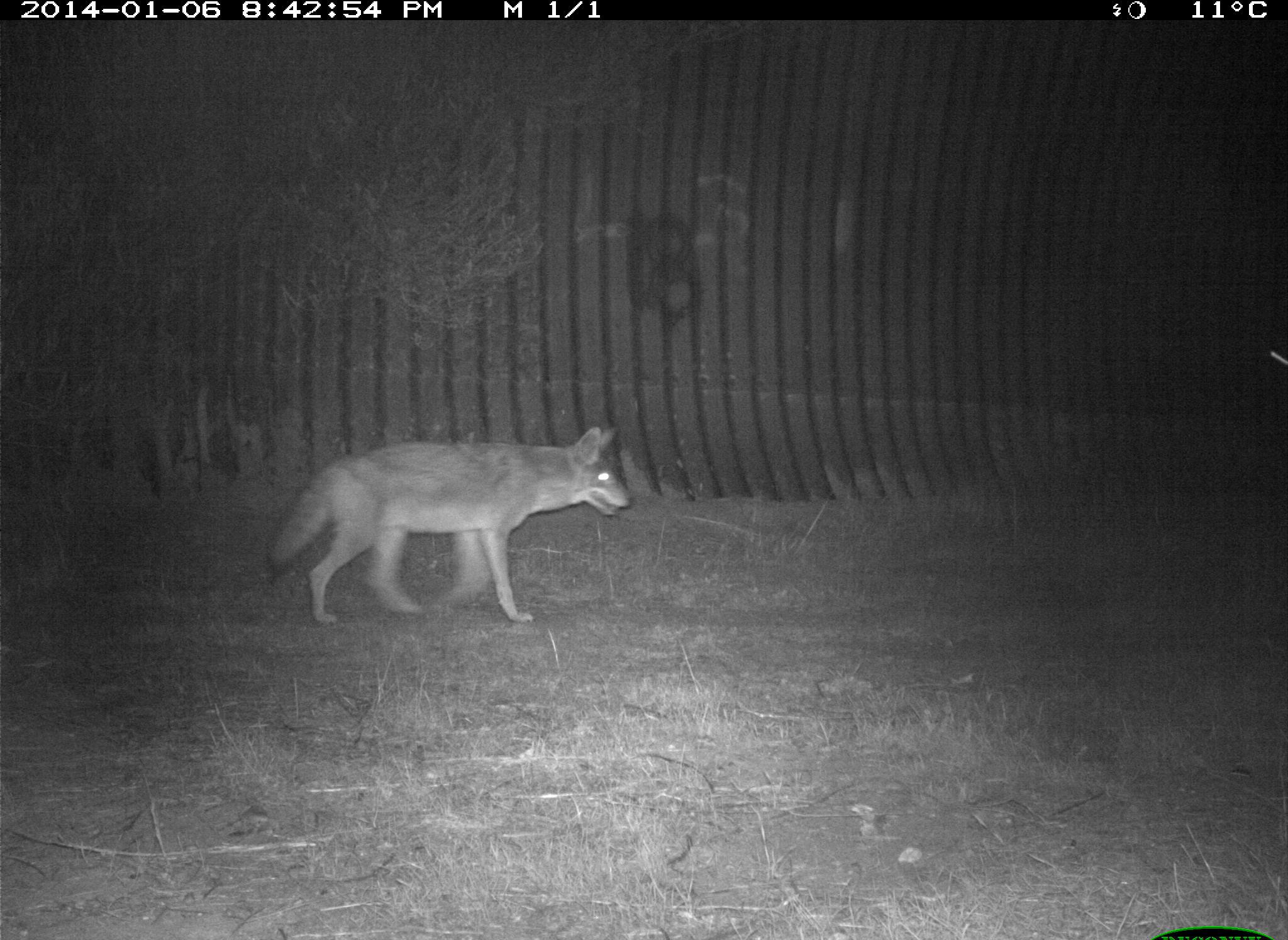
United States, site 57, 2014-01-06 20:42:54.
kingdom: Animalia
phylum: Chordata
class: Mammalia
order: Carnivora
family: Canidae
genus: Canis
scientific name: Canis latrans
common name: coyote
Coyote (Canis latrans).